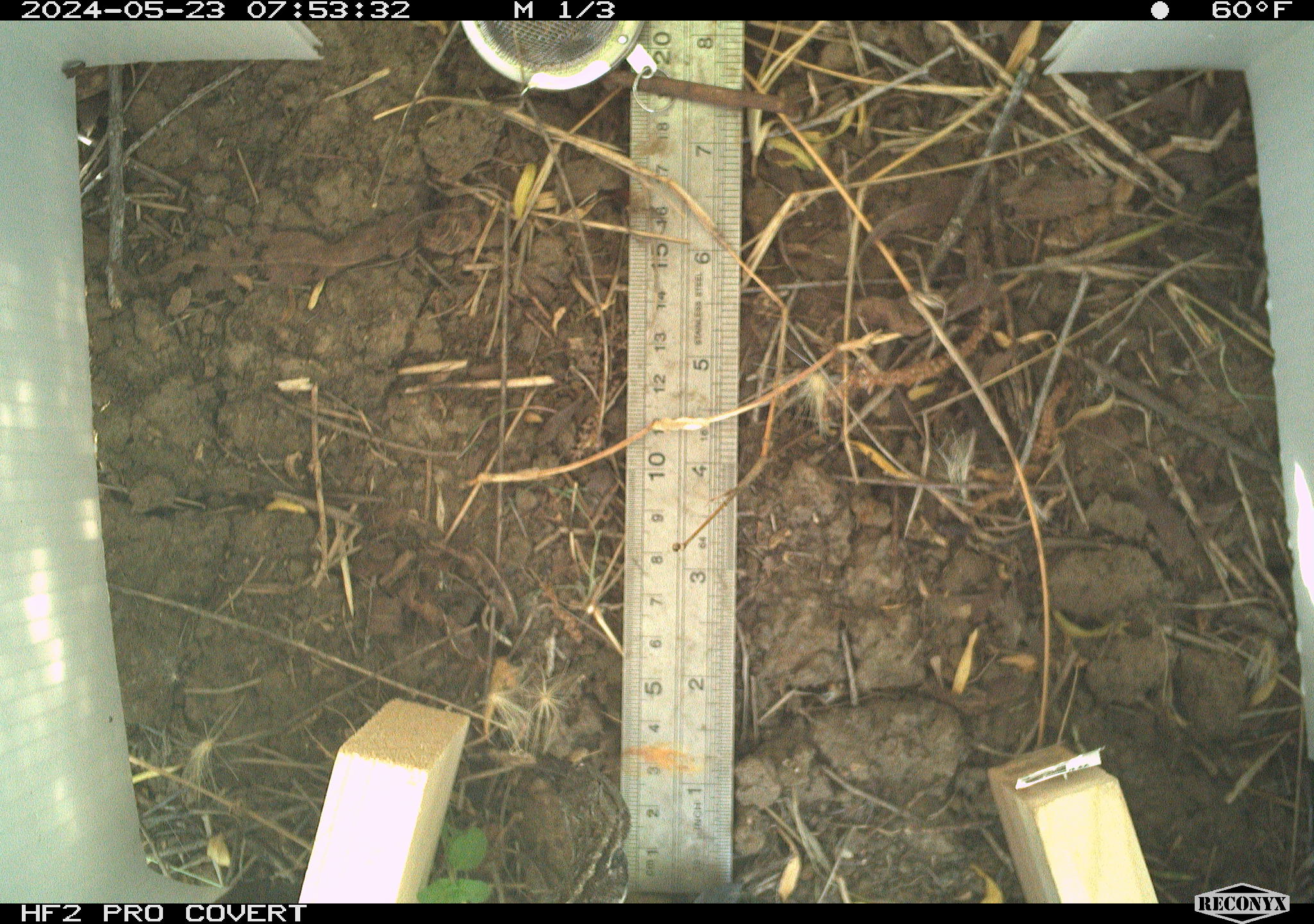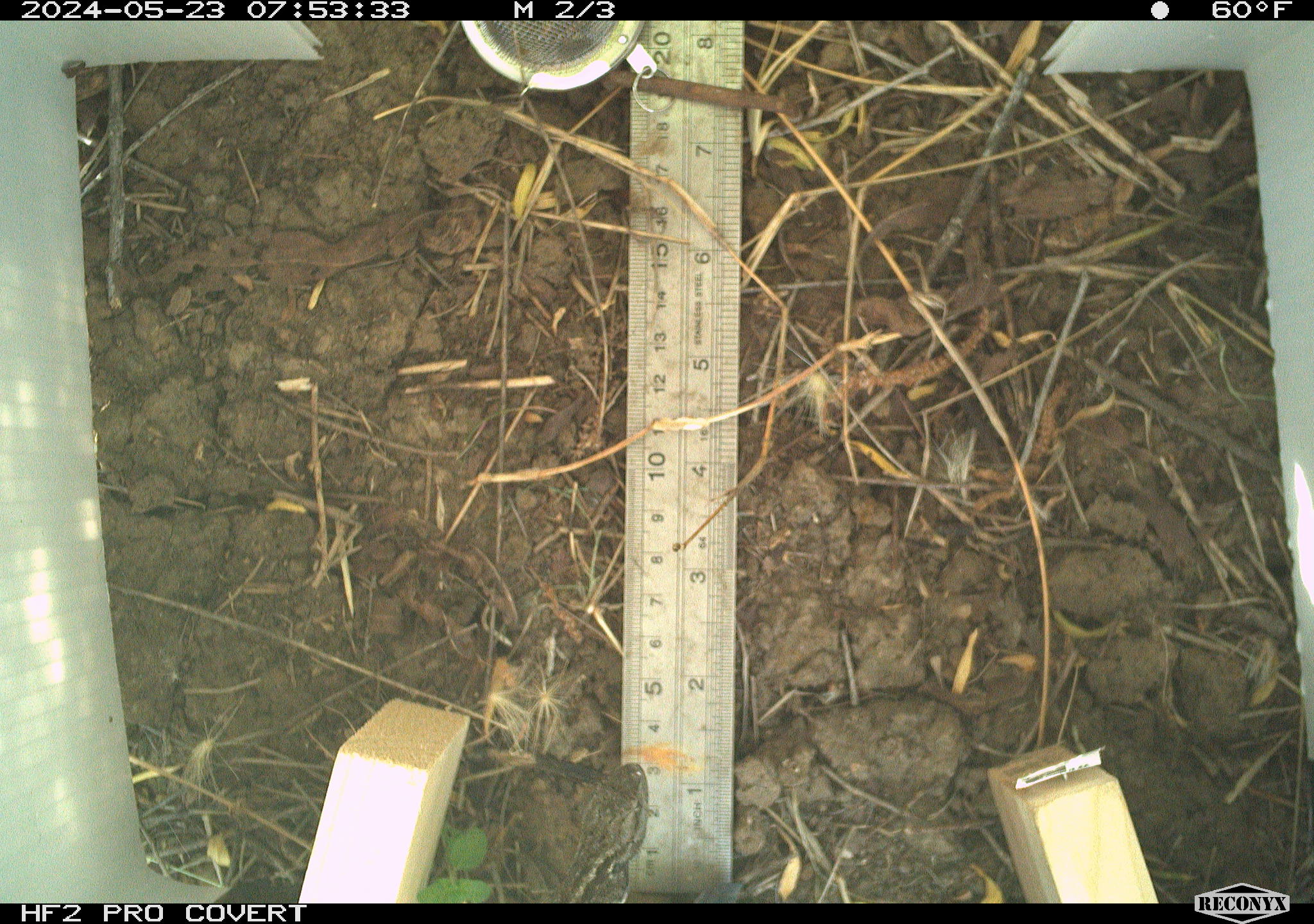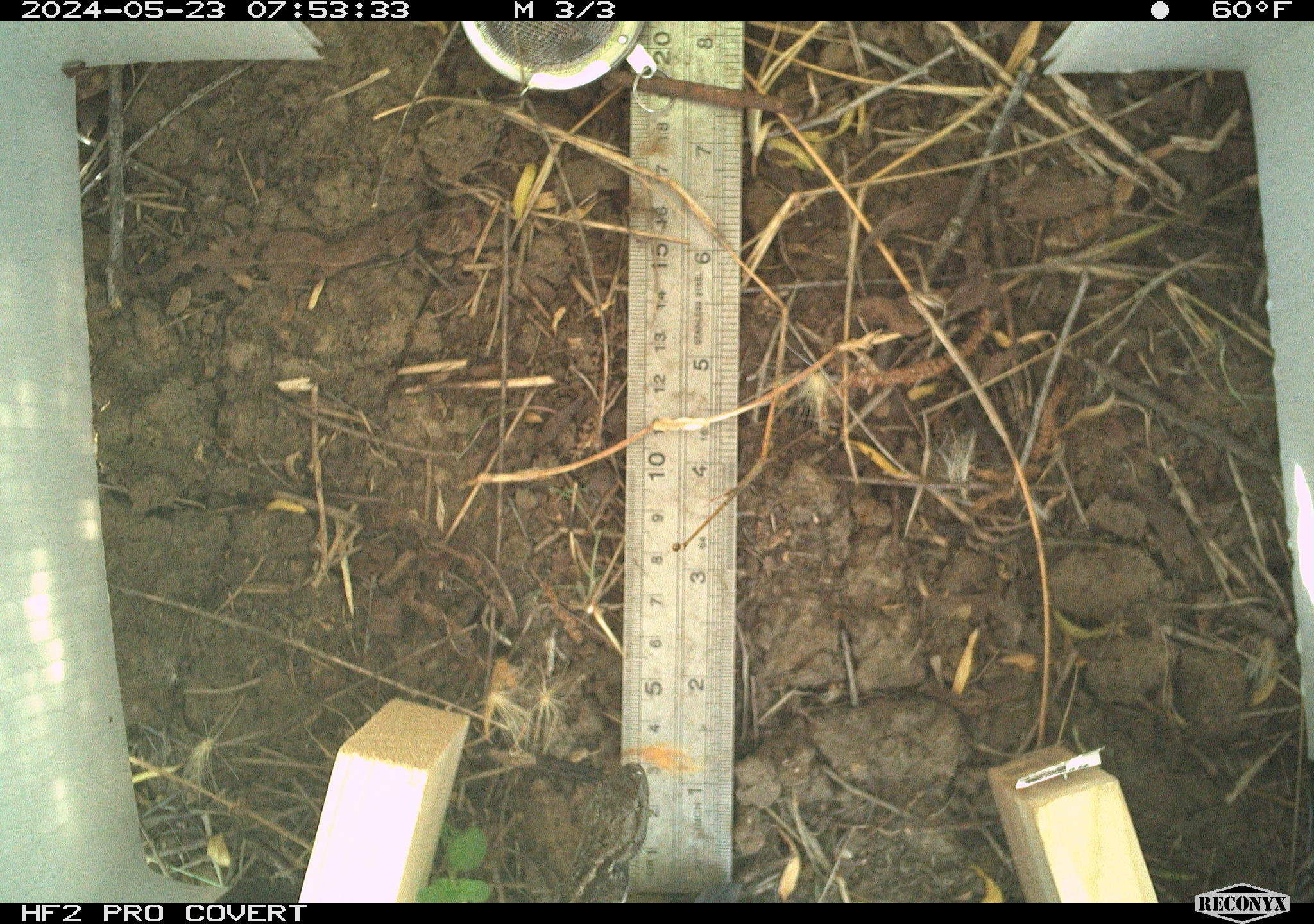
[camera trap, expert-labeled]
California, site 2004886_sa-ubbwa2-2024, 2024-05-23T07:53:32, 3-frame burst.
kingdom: Animalia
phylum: Chordata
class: Reptilia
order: Squamata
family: Phrynosomatidae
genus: Sceloporus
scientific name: Sceloporus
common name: spiny lizards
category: sceloporus species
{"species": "sceloporus species (spiny lizards) (Sceloporus)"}